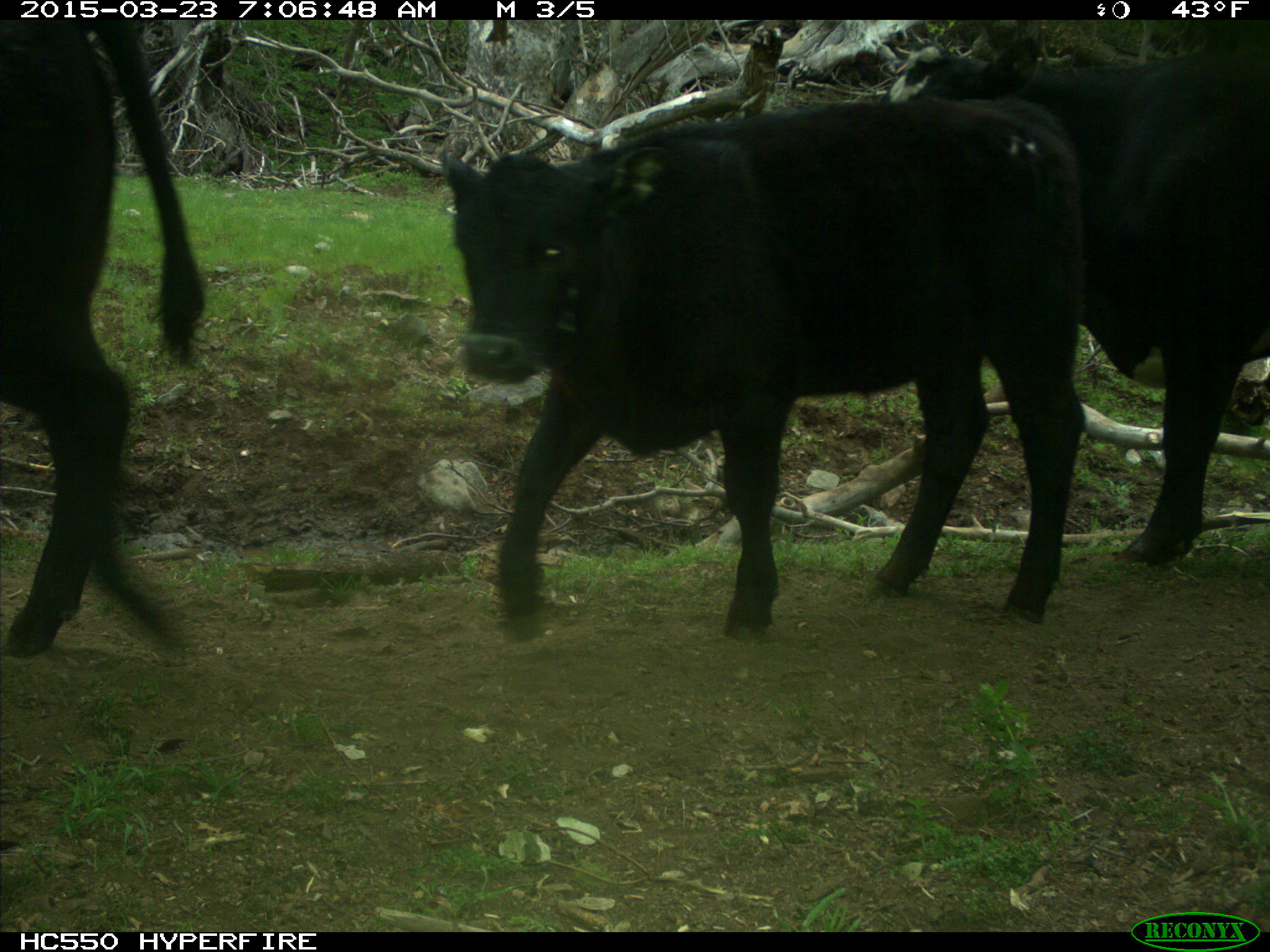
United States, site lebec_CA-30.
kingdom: Animalia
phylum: Chordata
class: Mammalia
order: Artiodactyla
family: Bovidae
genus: Bos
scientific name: Bos taurus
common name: domestic cow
Bos taurus (domestic cow).